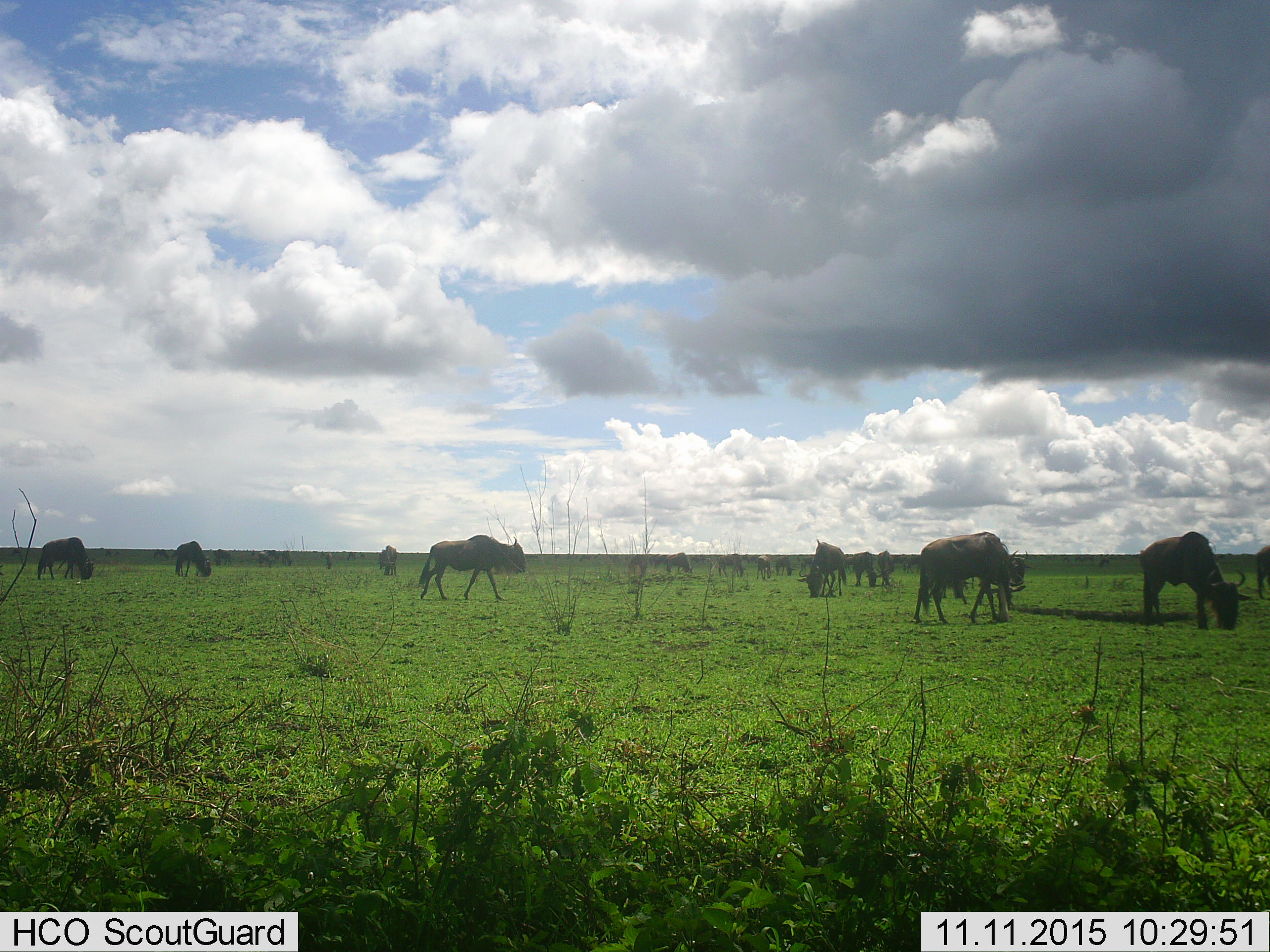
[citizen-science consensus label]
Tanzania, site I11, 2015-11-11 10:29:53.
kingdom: Animalia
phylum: Chordata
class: Mammalia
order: Artiodactyla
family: Bovidae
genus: Connochaetes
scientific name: Connochaetes taurinus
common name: blue wildebeest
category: wildebeest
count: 11-50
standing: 30%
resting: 10%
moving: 80%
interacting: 20%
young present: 0%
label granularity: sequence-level